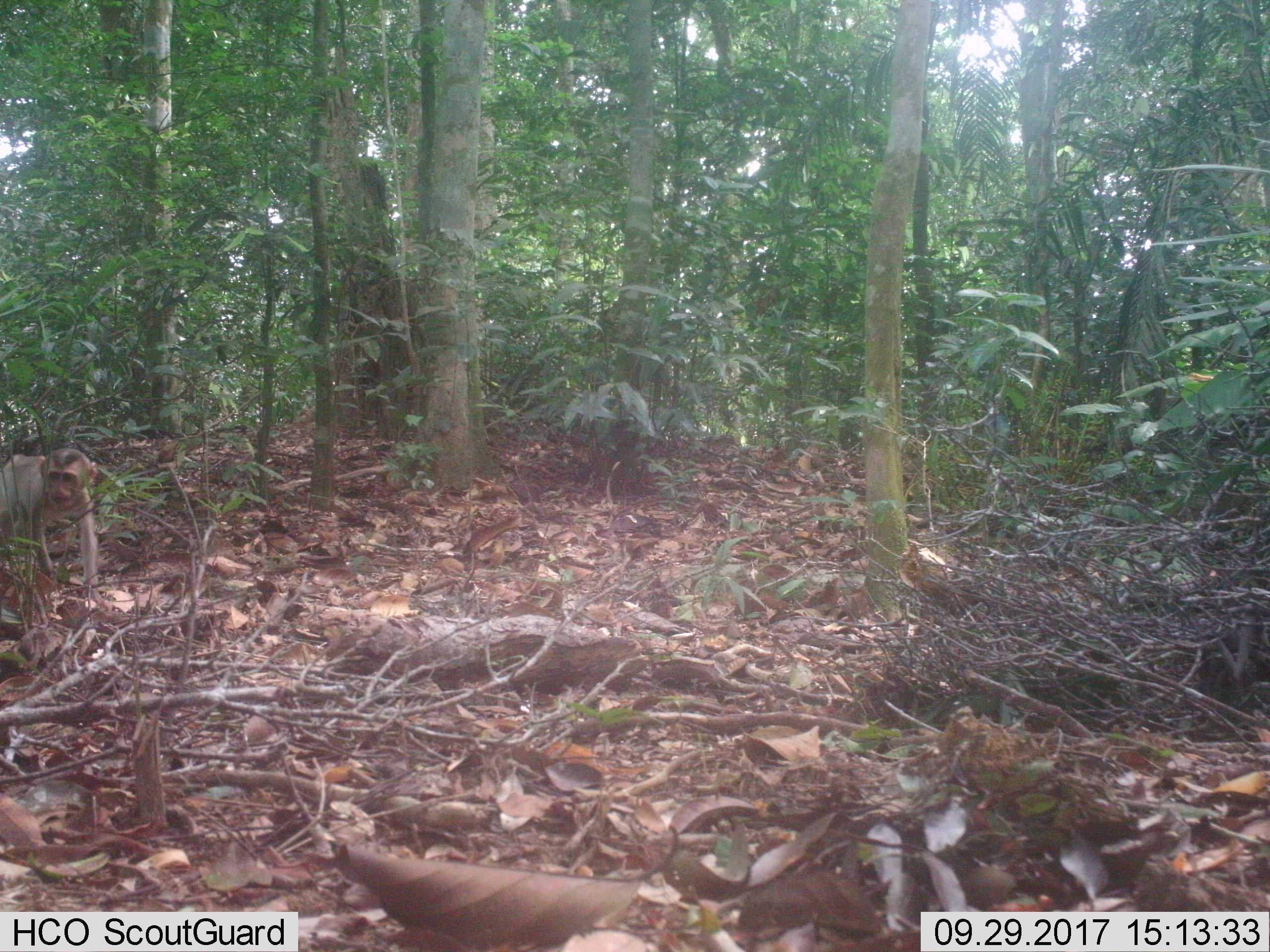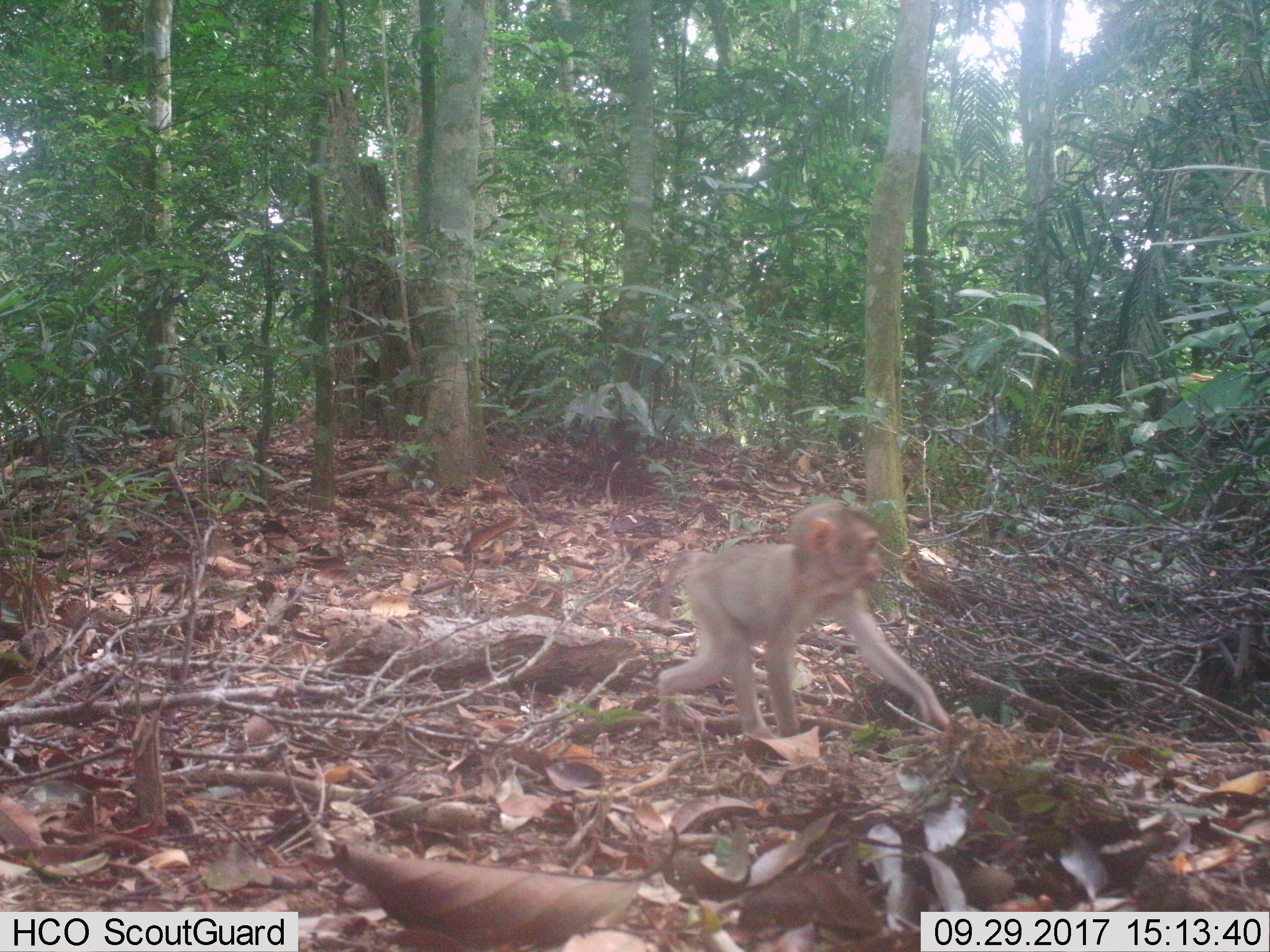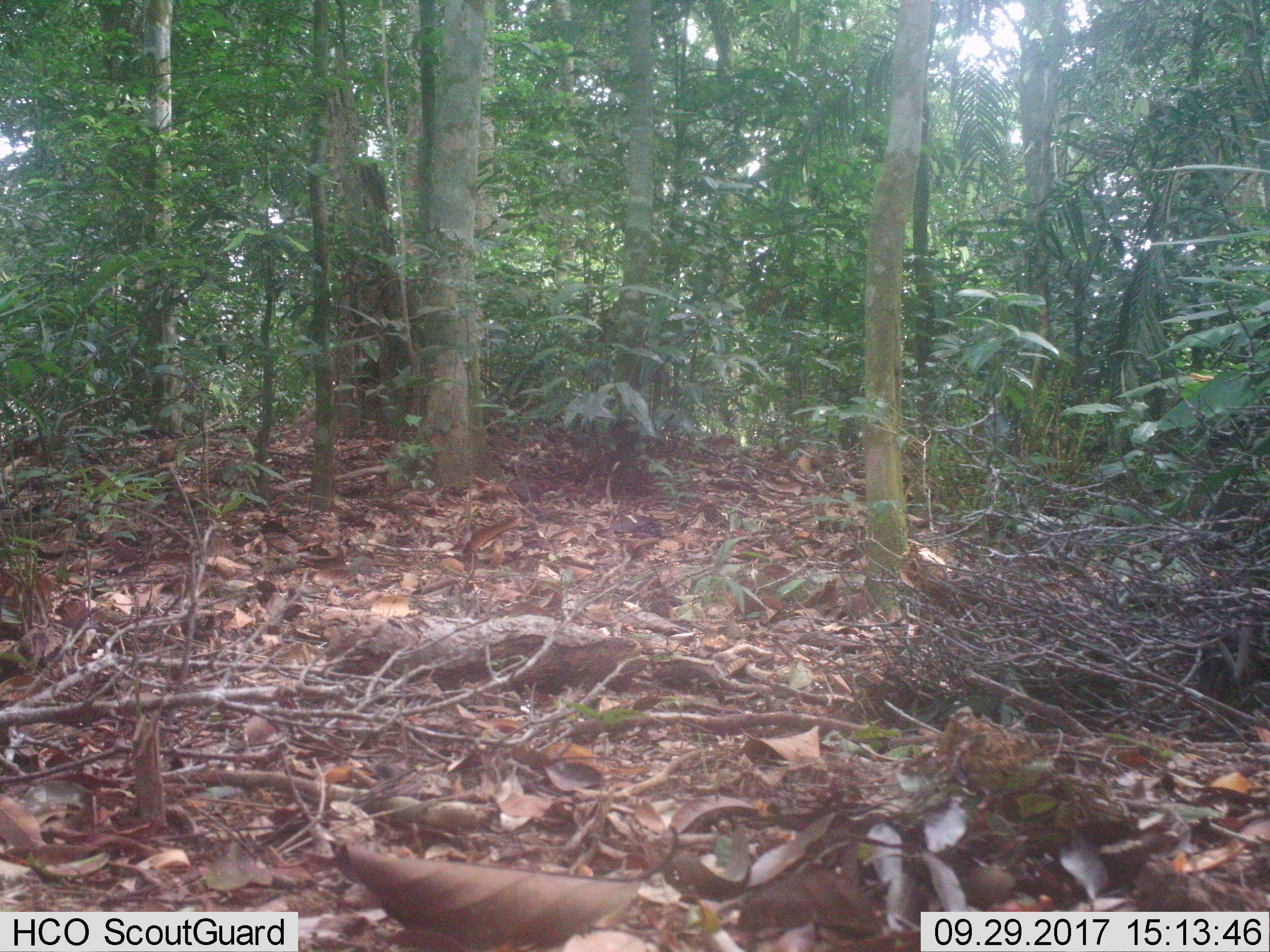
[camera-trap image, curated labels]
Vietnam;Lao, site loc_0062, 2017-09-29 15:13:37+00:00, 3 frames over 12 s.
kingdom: Animalia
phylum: Chordata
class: Mammalia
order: Primates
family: Cercopithecidae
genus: Macaca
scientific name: Macaca nemestrina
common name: pig-tailed macaque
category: pig tailed macaque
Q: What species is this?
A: Pig tailed macaque (pig-tailed macaque) (Macaca nemestrina).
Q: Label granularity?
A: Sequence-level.